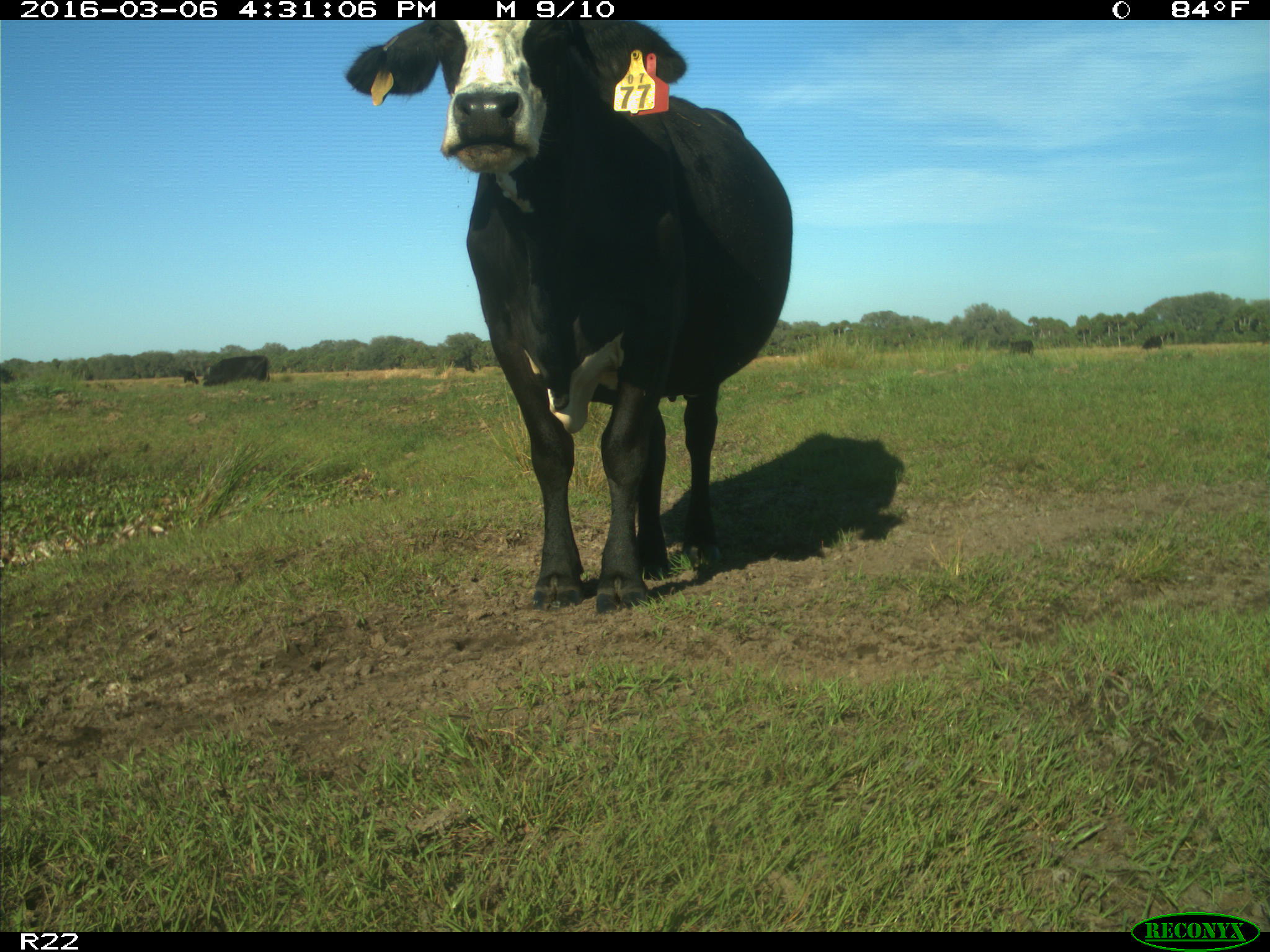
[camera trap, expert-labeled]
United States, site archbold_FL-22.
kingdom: Animalia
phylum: Chordata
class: Mammalia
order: Artiodactyla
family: Bovidae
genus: Bos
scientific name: Bos taurus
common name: domestic cow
Bos taurus (domestic cow).